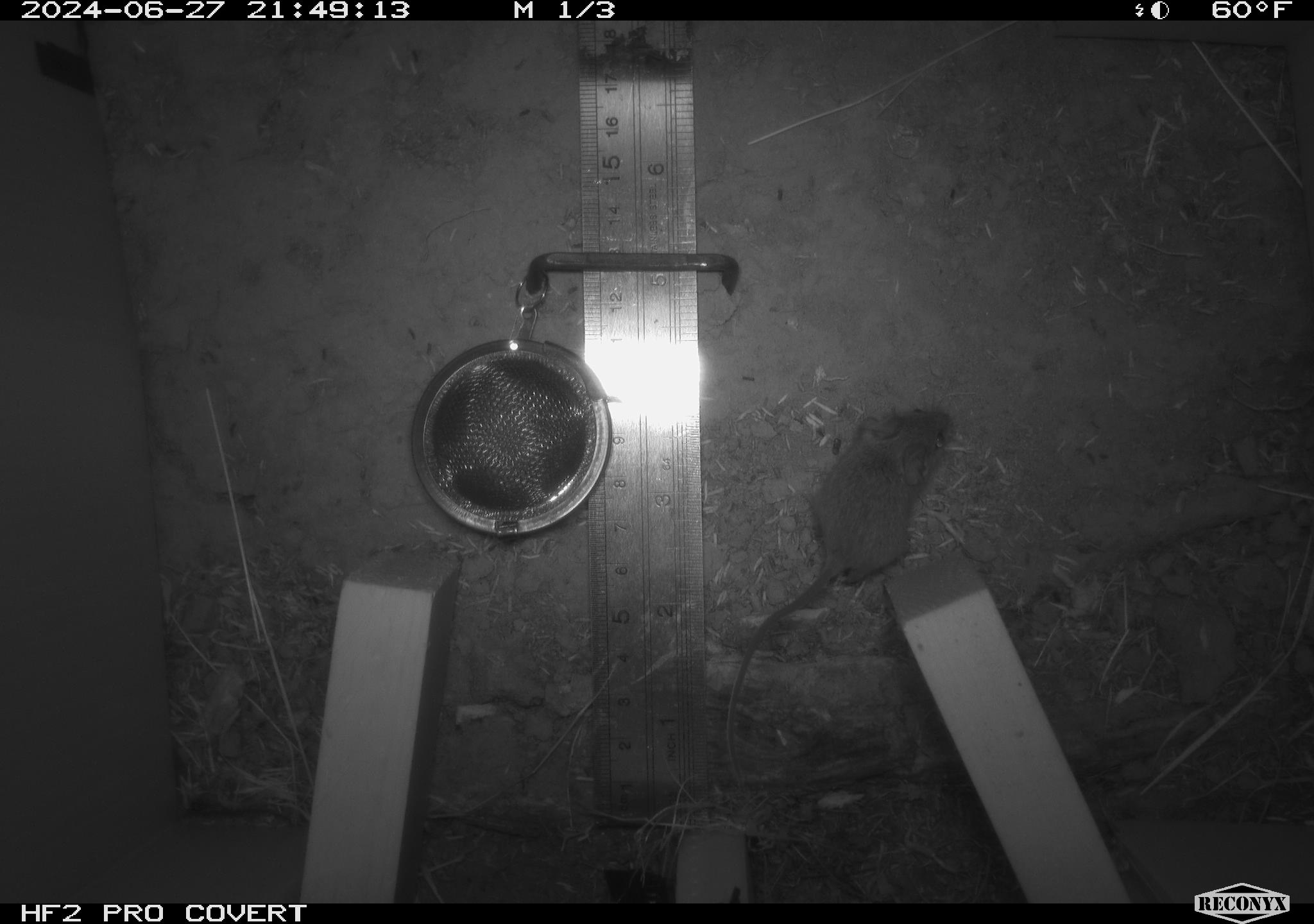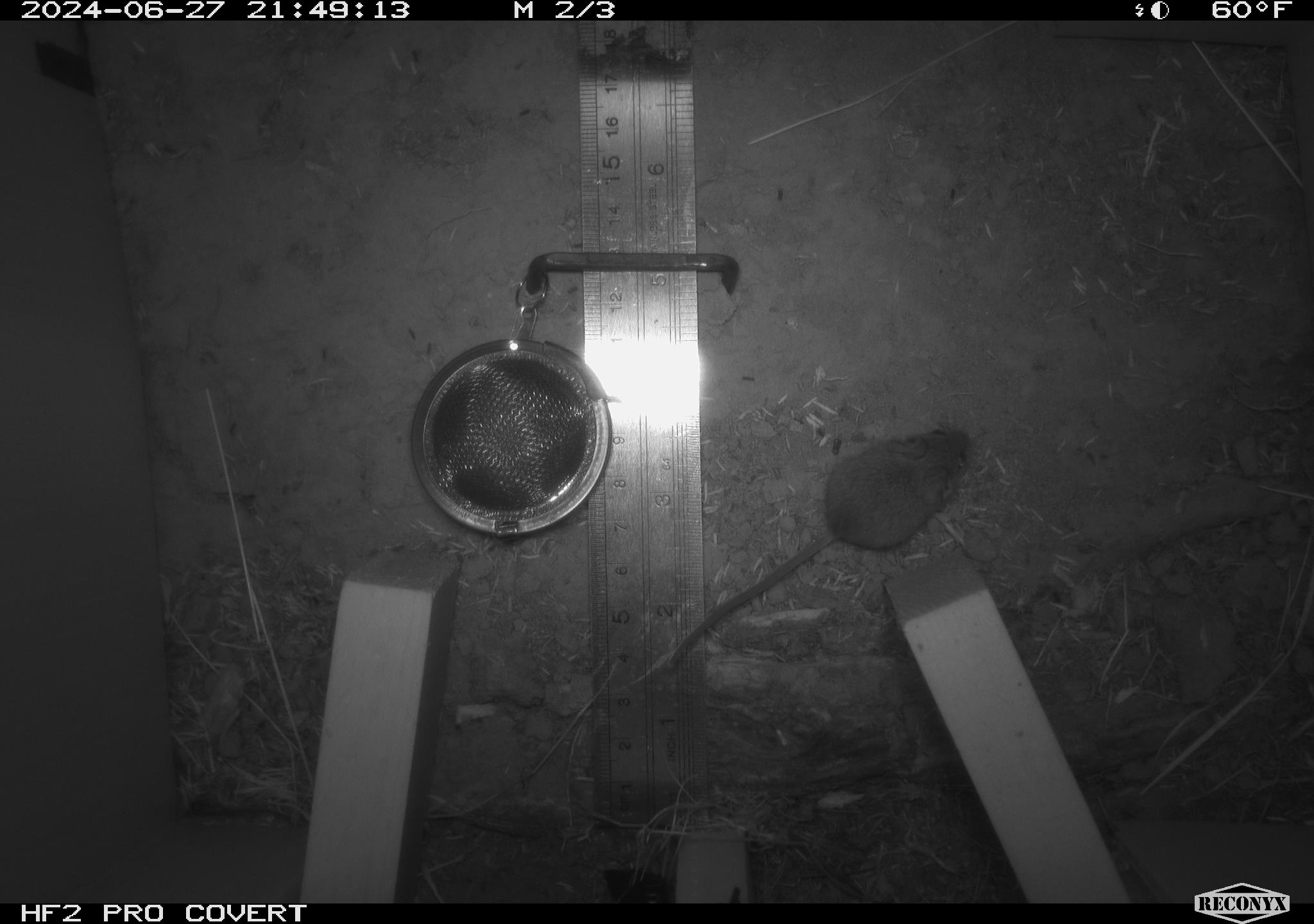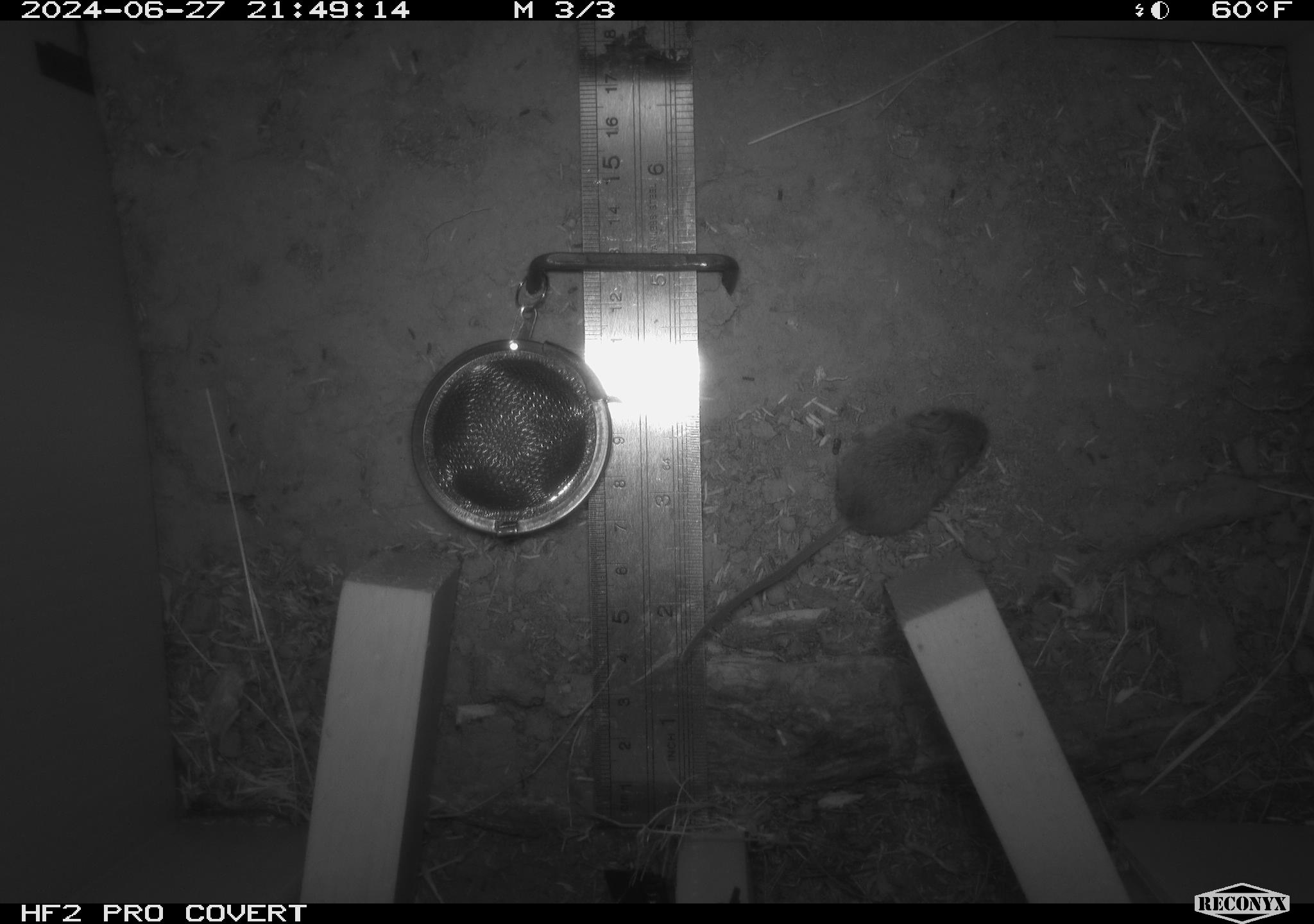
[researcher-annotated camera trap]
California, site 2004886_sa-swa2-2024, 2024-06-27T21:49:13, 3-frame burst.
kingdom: Animalia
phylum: Chordata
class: Mammalia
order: Rodentia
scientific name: Rodentia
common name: mouse species